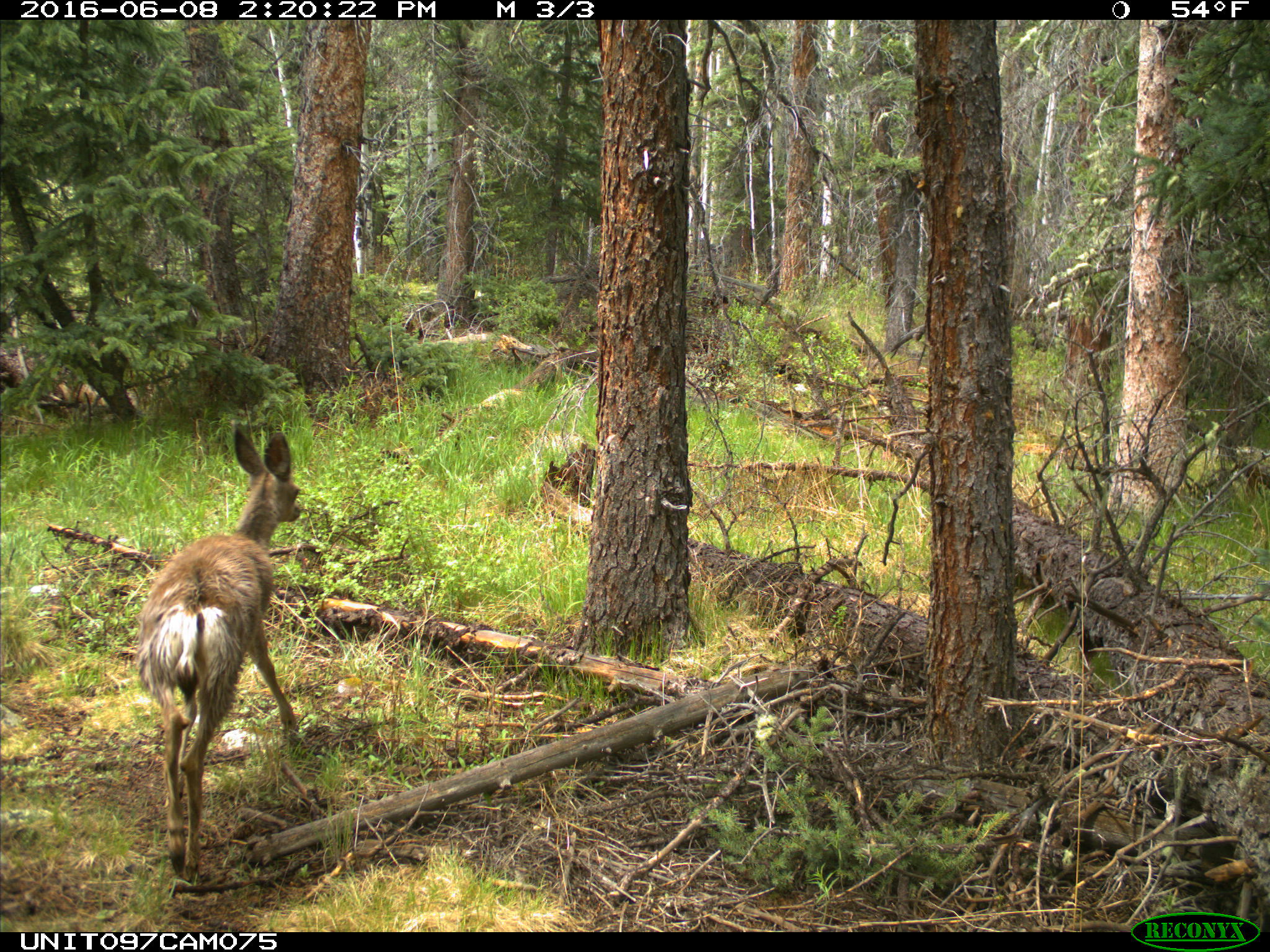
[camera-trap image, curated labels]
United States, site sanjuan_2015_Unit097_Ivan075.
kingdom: Animalia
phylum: Chordata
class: Mammalia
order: Artiodactyla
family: Cervidae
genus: Odocoileus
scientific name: Odocoileus hemionus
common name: mule deer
Odocoileus hemionus (mule deer).